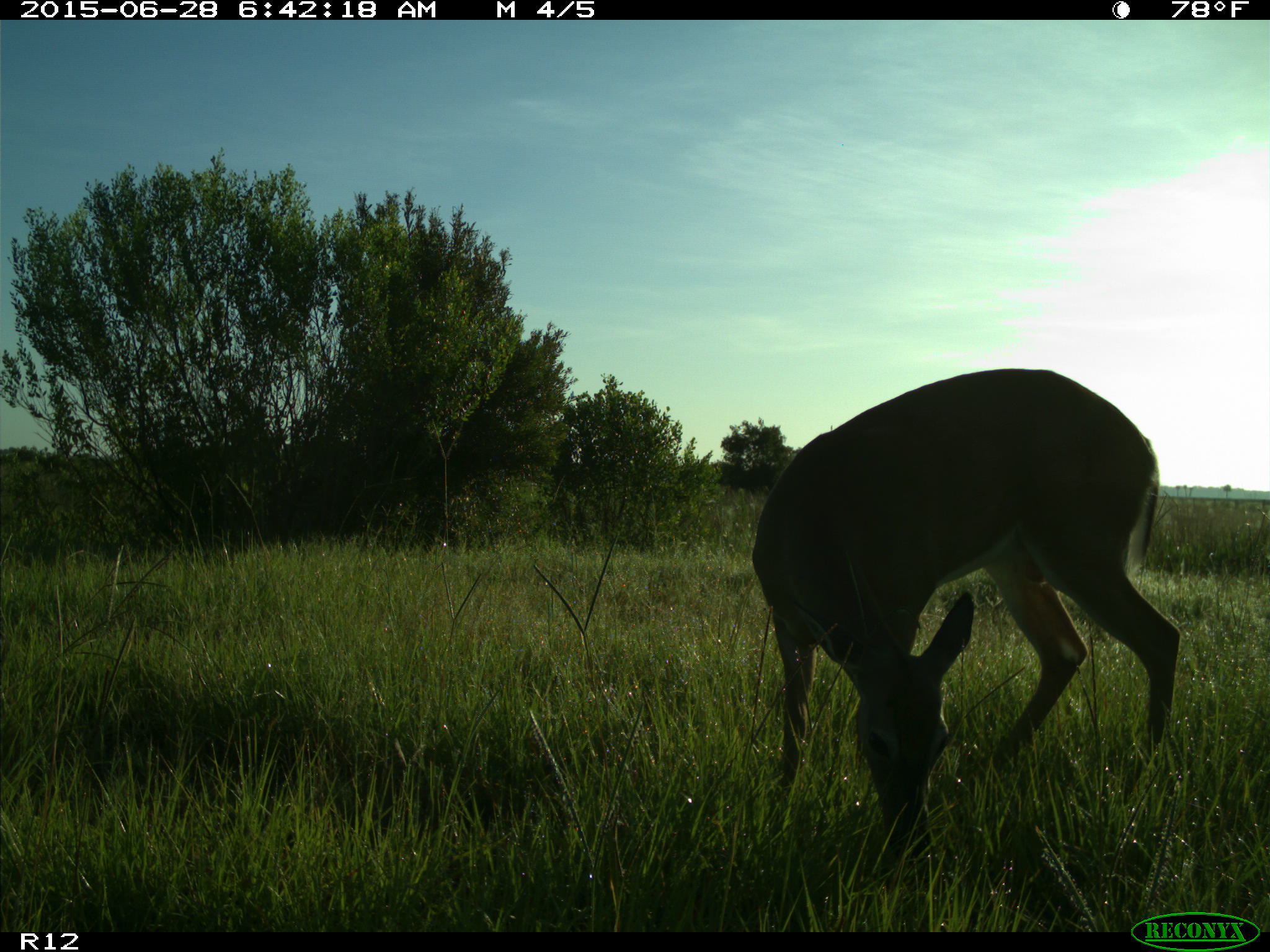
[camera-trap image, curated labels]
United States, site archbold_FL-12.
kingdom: Animalia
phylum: Chordata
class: Mammalia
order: Artiodactyla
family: Cervidae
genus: Odocoileus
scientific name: Odocoileus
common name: deer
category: unidentified deer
Unidentified deer (deer) (Odocoileus).